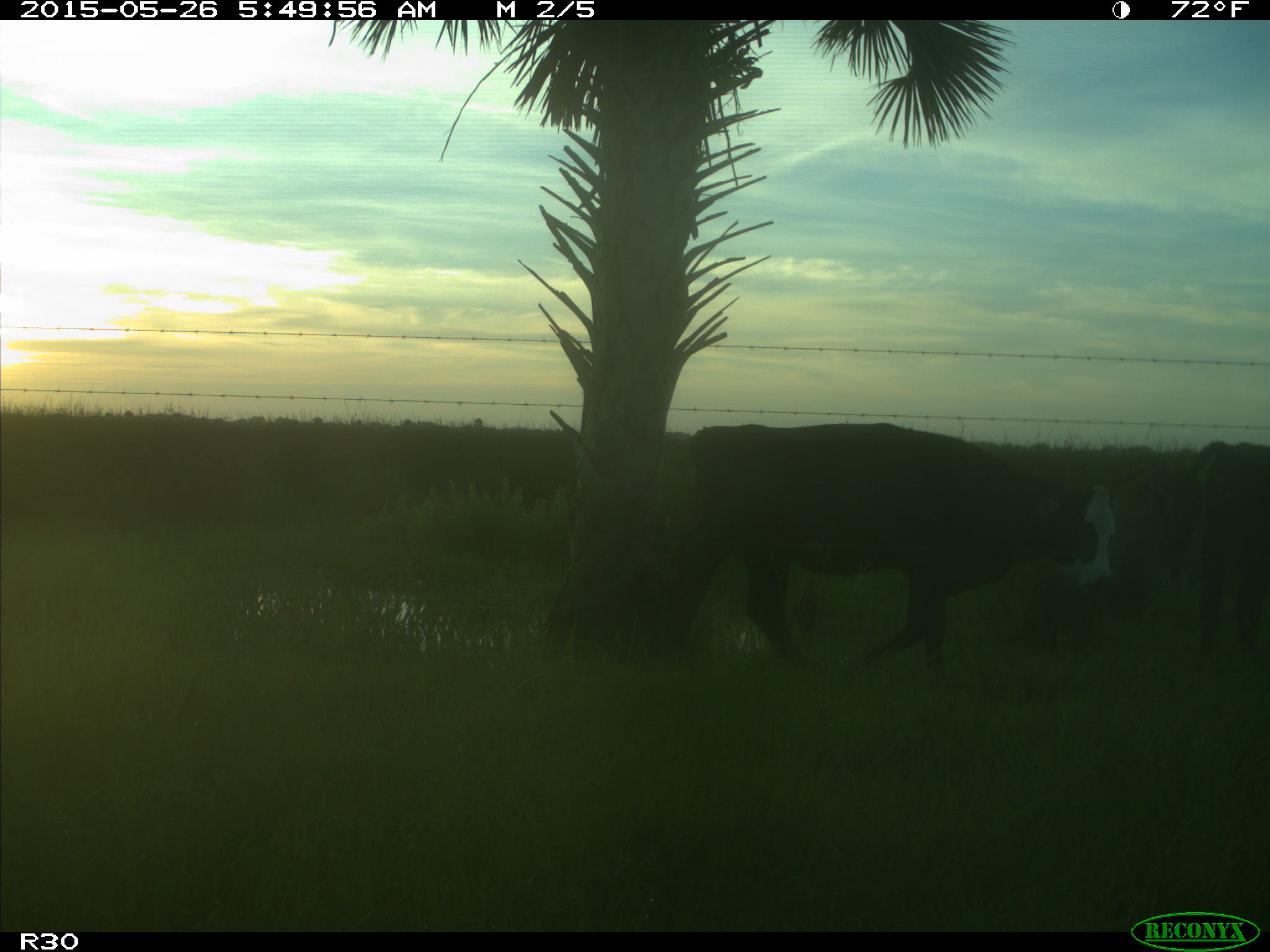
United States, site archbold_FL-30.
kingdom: Animalia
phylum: Chordata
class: Mammalia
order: Artiodactyla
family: Bovidae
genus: Bos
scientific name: Bos taurus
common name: domestic cow